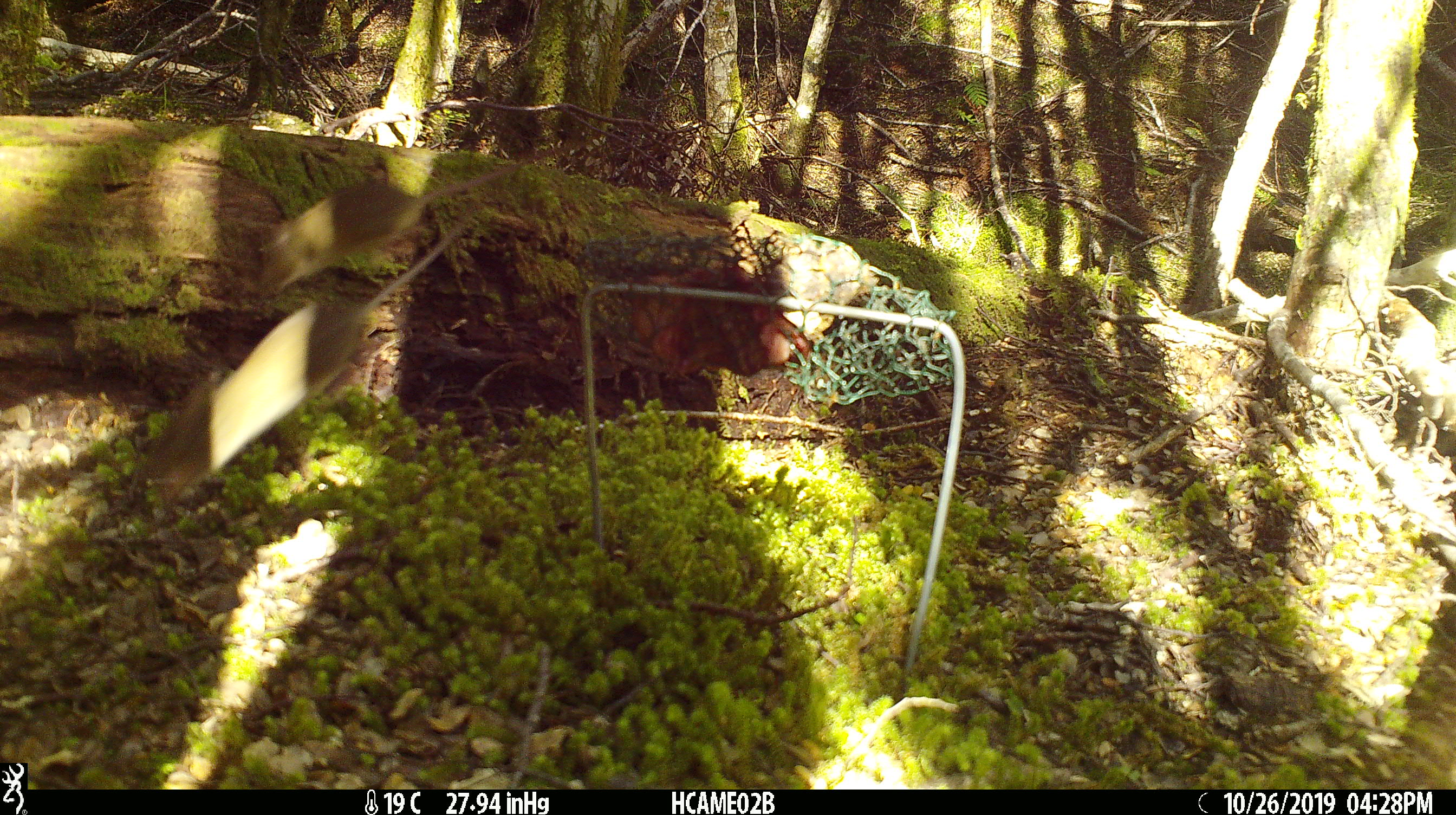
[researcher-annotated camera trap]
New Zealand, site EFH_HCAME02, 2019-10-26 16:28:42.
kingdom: Animalia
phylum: Chordata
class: Mammalia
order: Rodentia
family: Muridae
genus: Mus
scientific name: Mus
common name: mouse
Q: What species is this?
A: Mouse (Mus).